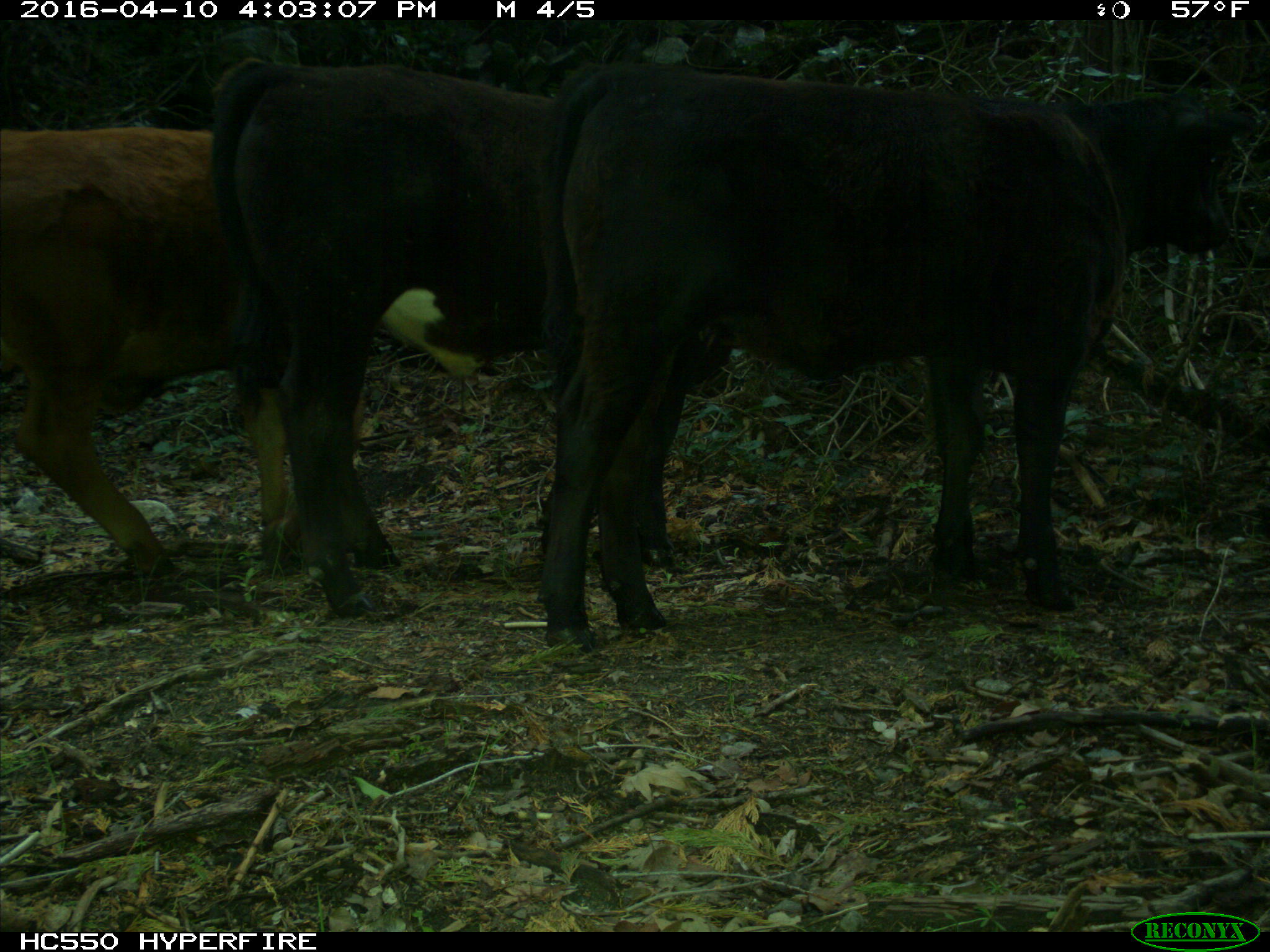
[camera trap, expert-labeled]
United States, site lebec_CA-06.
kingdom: Animalia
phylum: Chordata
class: Mammalia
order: Artiodactyla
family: Bovidae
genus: Bos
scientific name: Bos taurus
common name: domestic cow